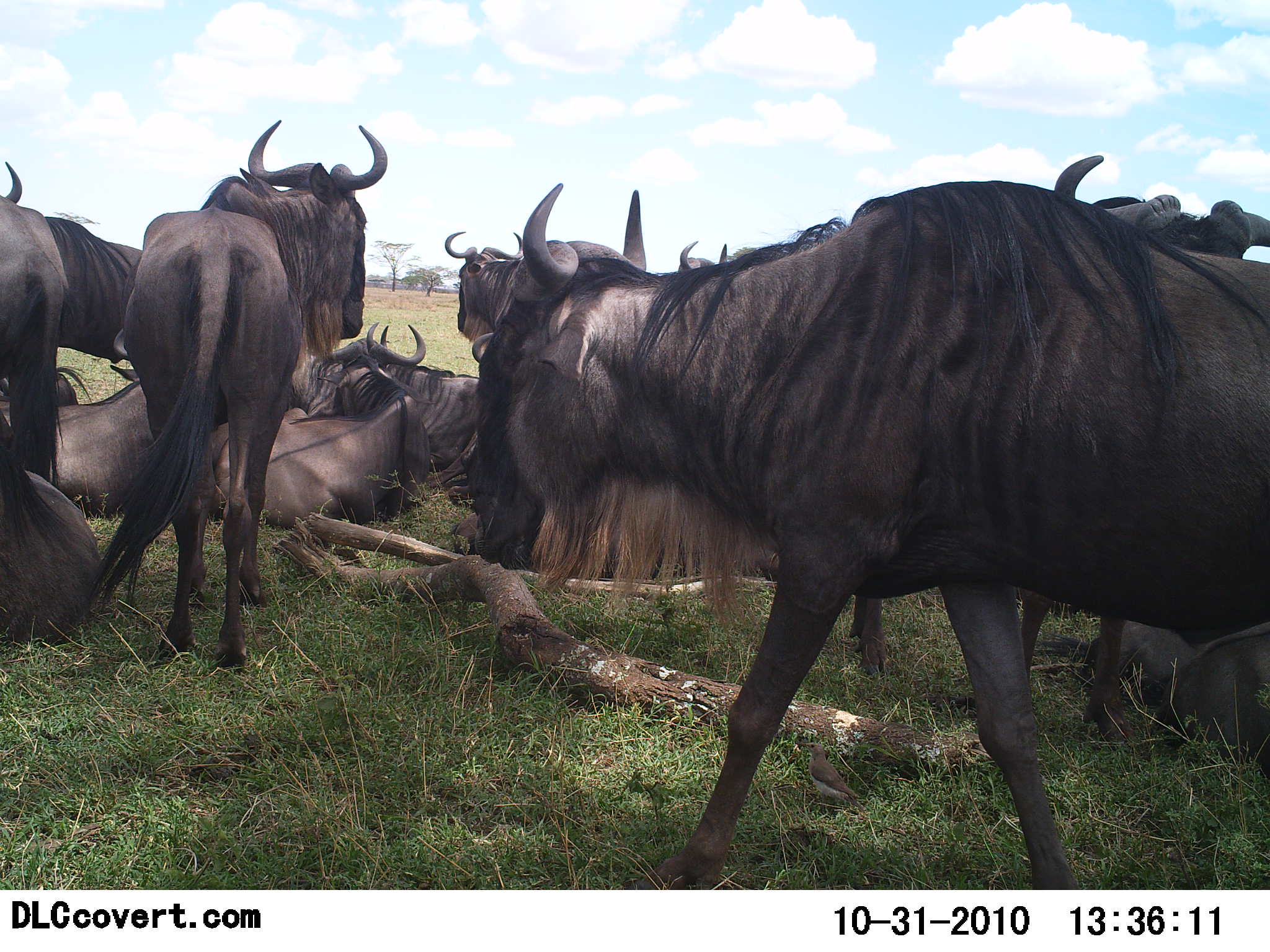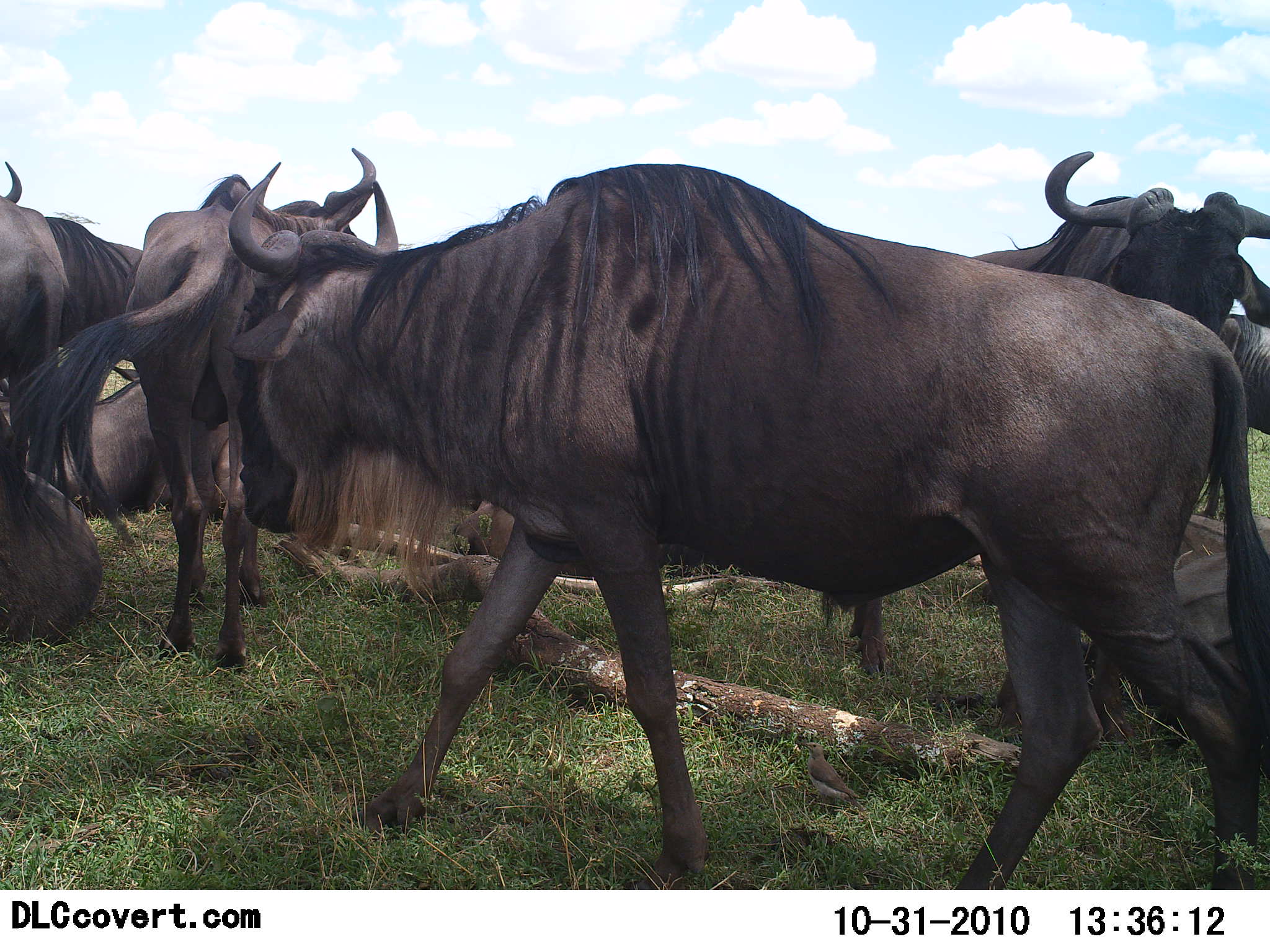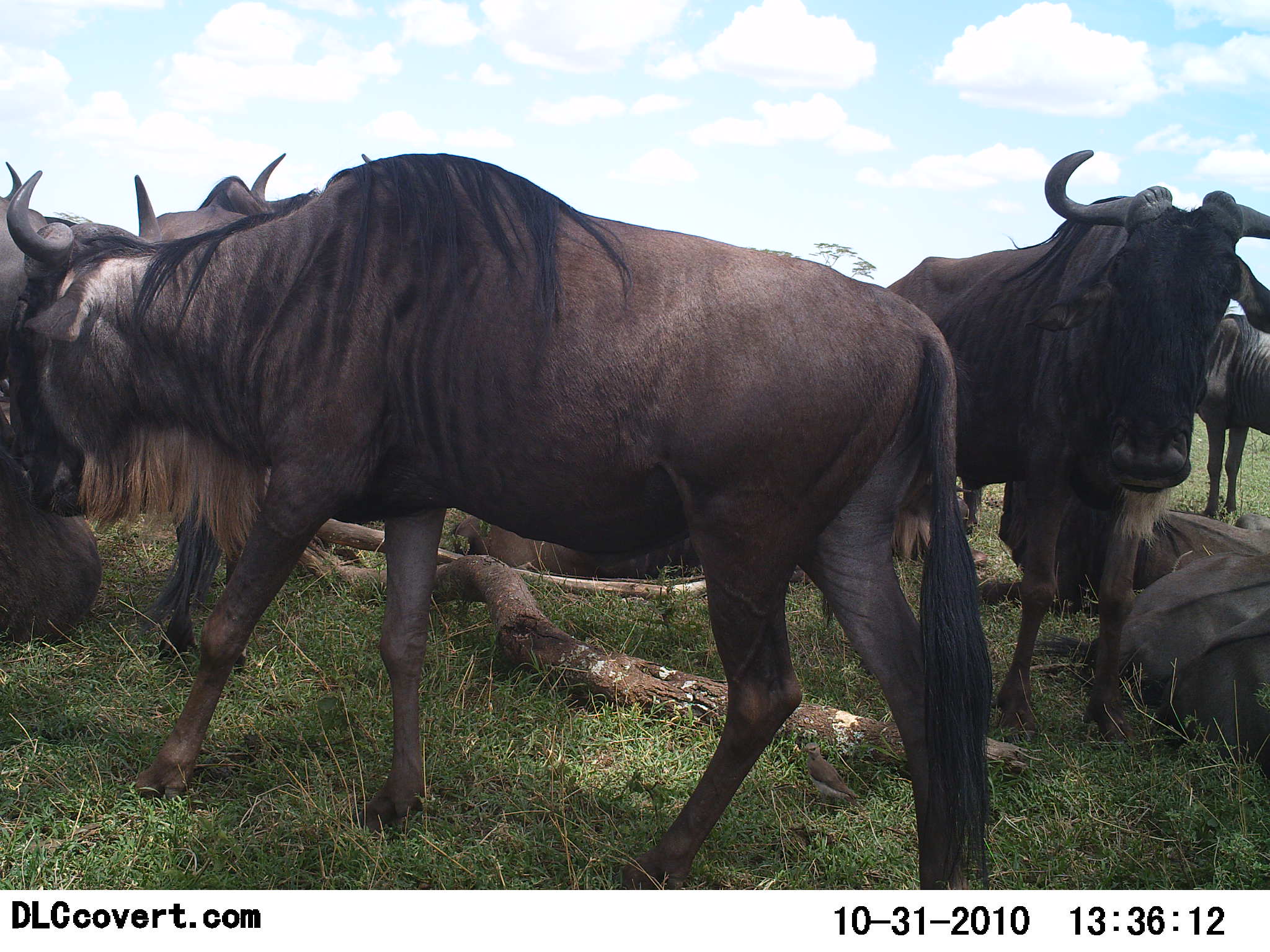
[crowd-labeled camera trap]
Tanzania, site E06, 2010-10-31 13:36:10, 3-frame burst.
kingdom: Animalia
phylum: Chordata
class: Mammalia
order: Artiodactyla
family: Bovidae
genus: Connochaetes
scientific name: Connochaetes taurinus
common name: blue wildebeest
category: wildebeest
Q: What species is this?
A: Wildebeest (blue wildebeest) (Connochaetes taurinus).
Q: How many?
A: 11-50.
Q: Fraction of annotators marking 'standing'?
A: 75%.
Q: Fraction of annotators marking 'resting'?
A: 69%.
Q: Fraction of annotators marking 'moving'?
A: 62%.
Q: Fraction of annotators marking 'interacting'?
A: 31%.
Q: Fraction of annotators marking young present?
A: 0%.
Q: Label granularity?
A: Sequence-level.